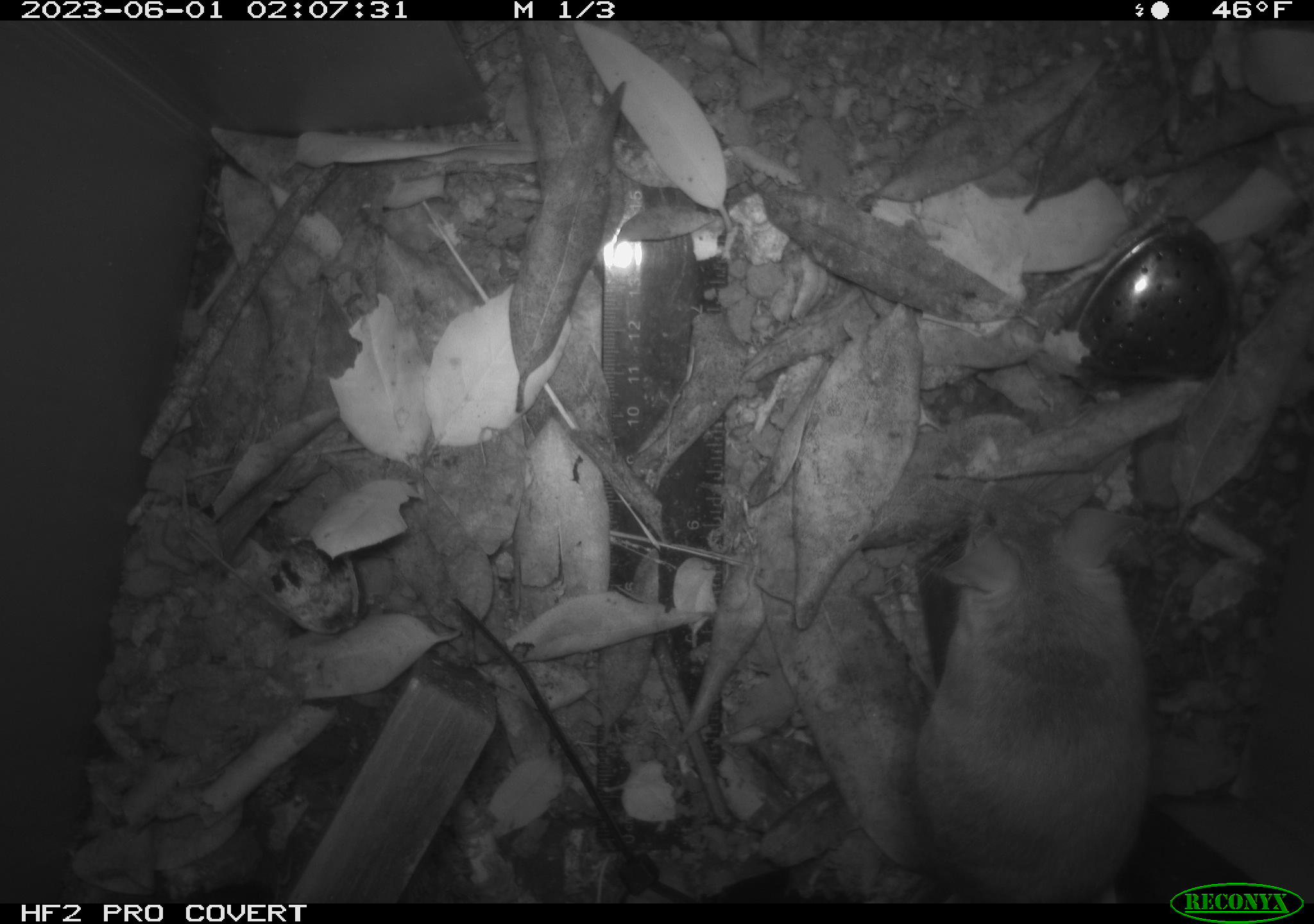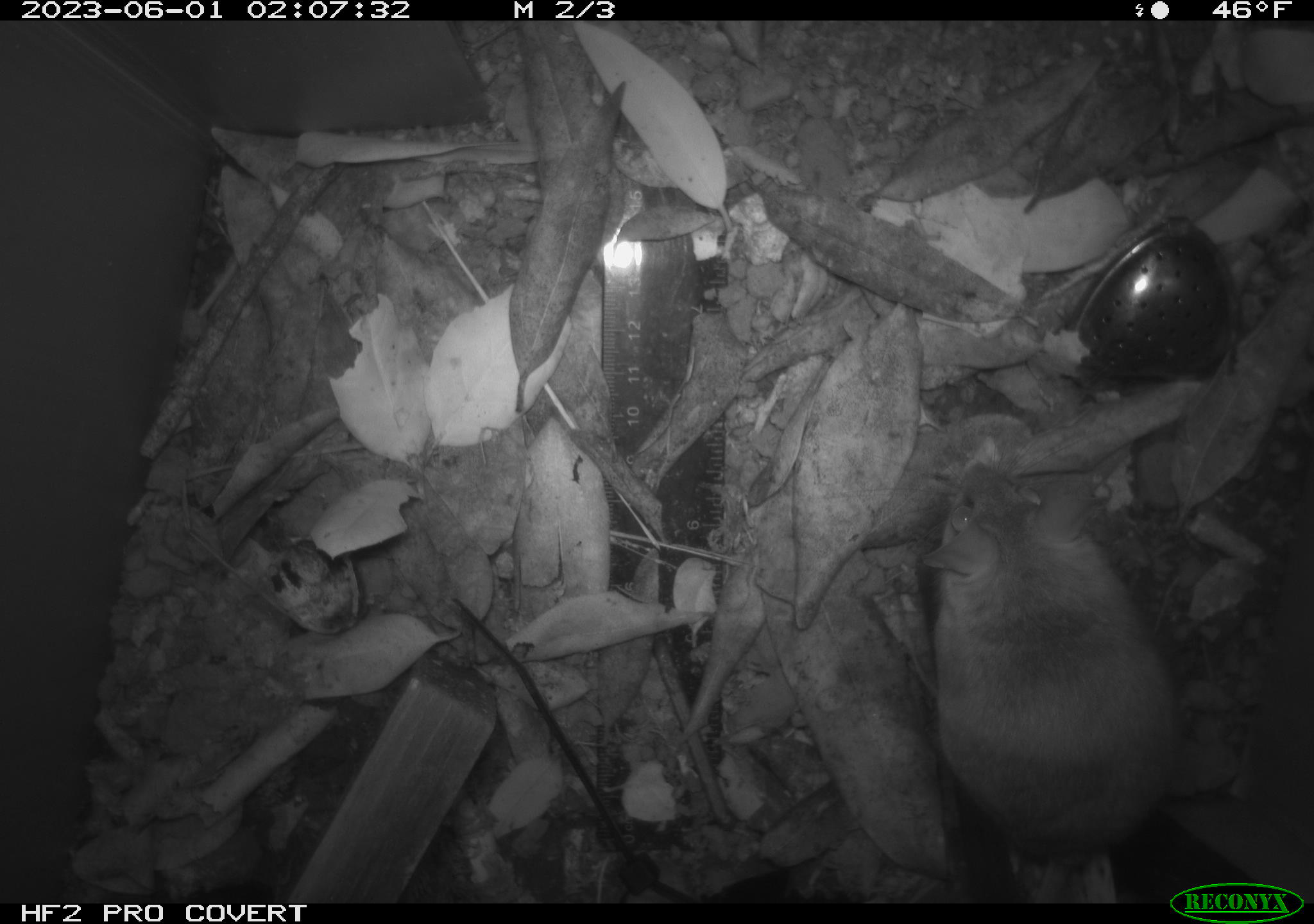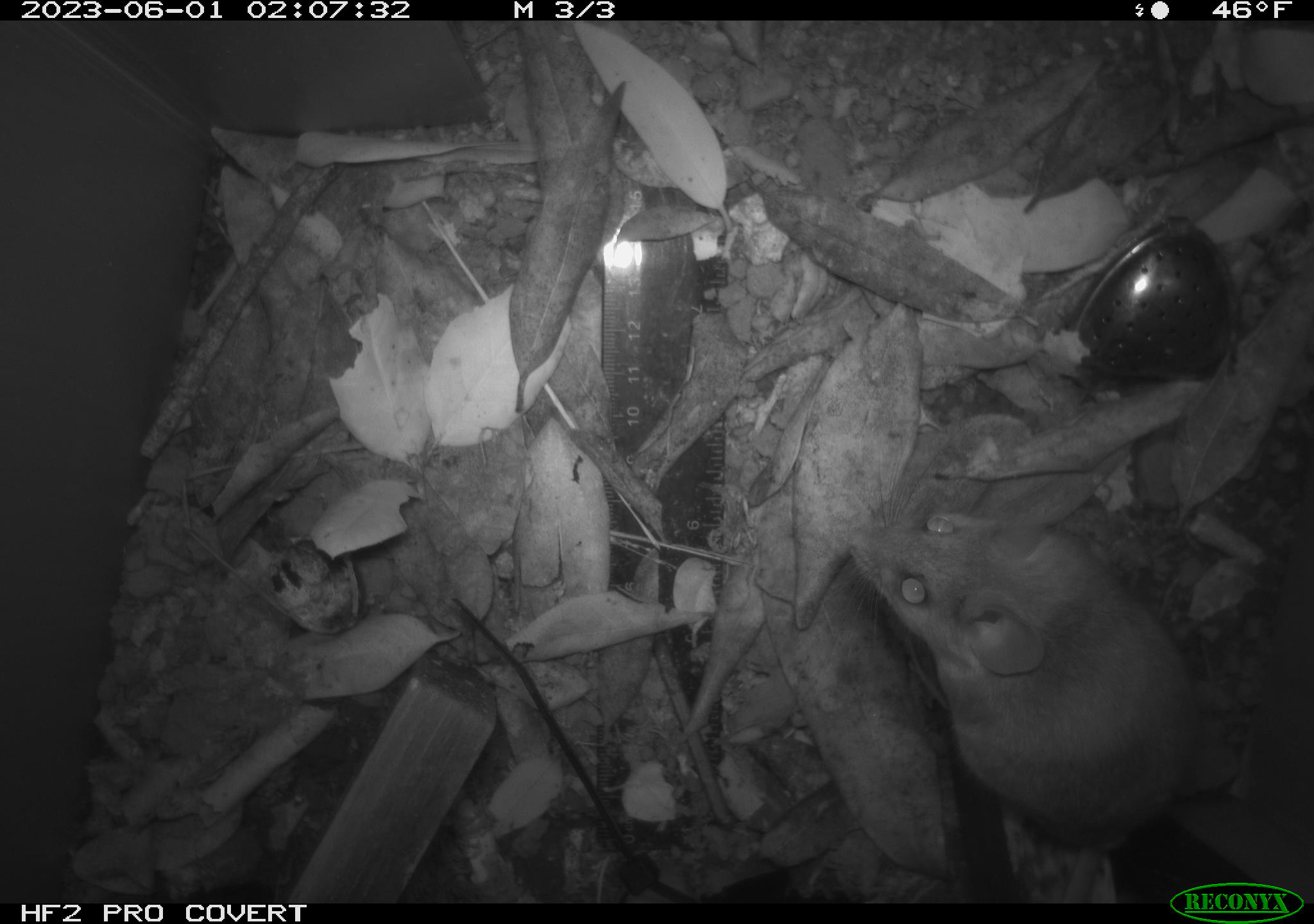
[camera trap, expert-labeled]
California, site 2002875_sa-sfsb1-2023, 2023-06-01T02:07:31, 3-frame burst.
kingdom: Animalia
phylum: Chordata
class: Mammalia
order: Rodentia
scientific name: Rodentia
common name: mouse species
Mouse species (Rodentia).